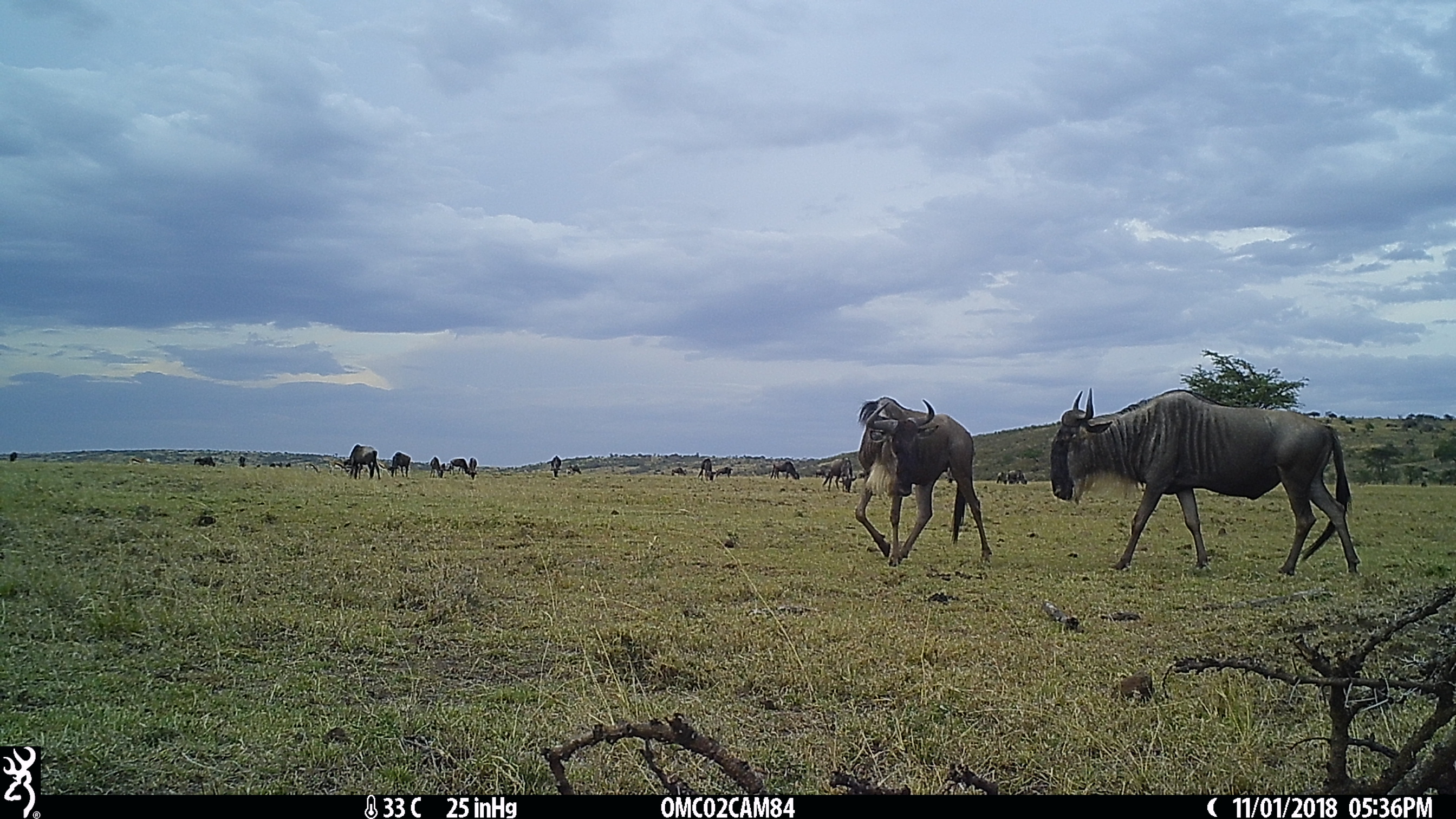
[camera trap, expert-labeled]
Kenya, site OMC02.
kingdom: Animalia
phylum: Chordata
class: Mammalia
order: Artiodactyla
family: Bovidae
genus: Connochaetes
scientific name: Connochaetes taurinus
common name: blue wildebeest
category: wildebeest